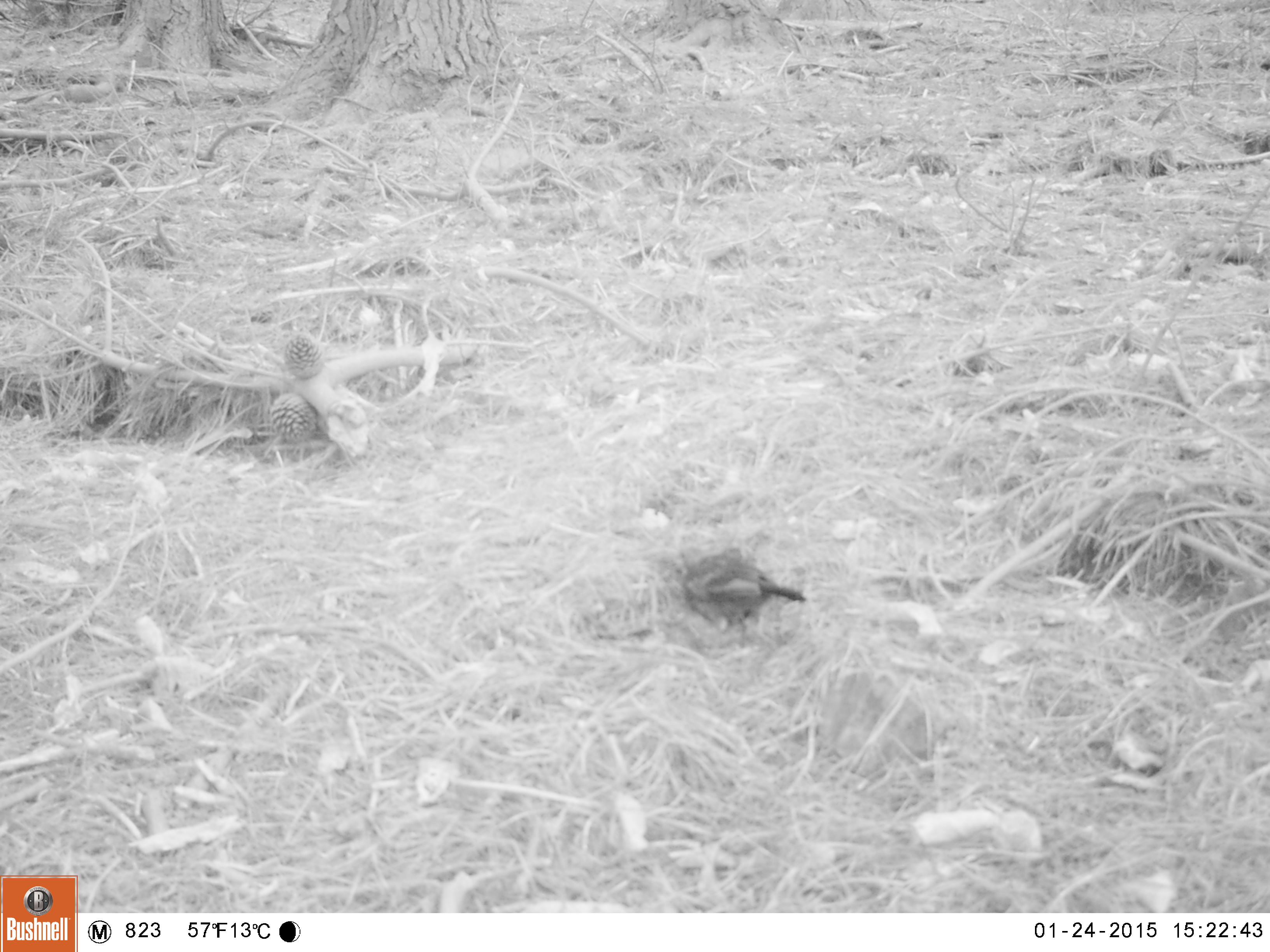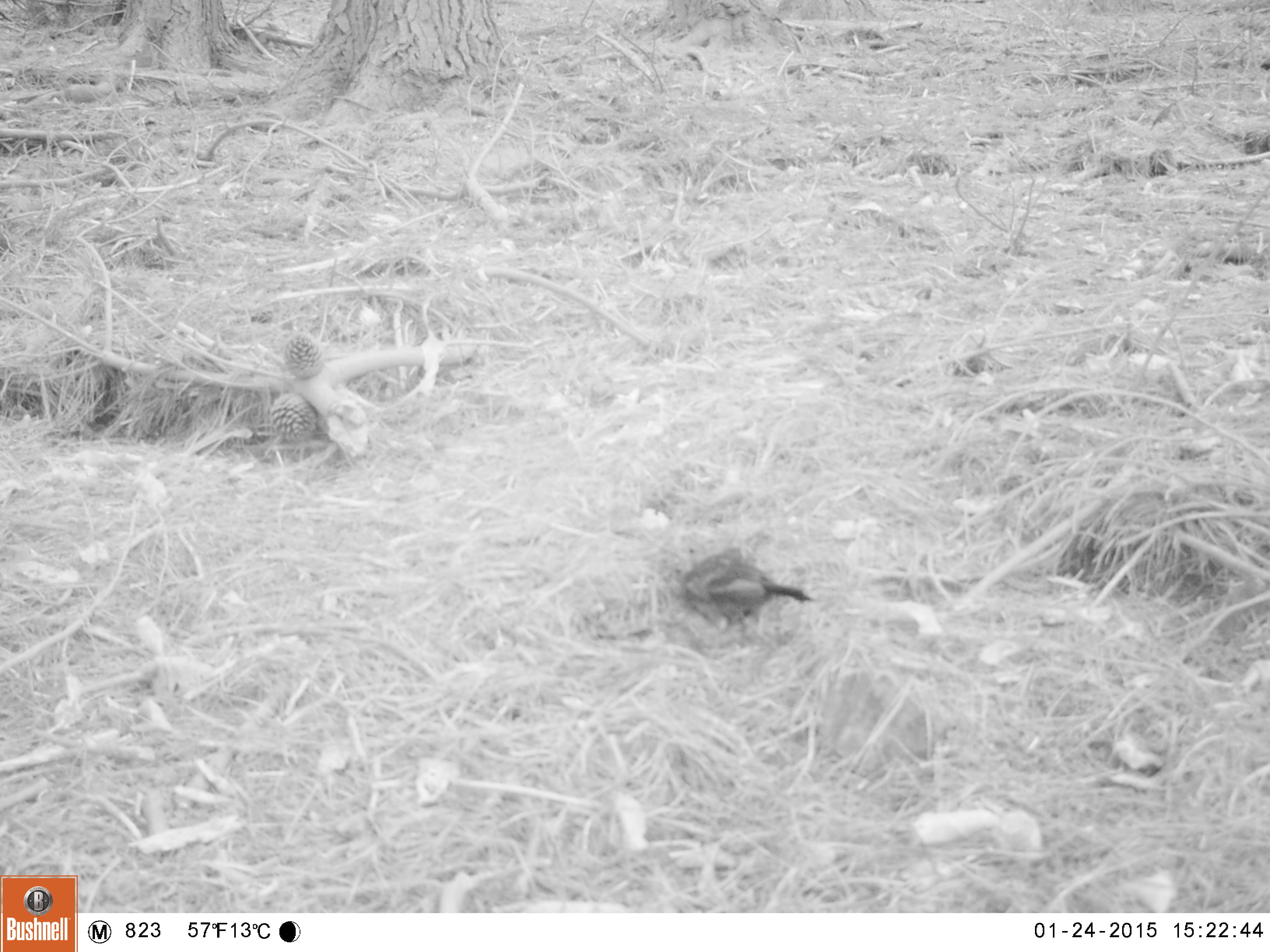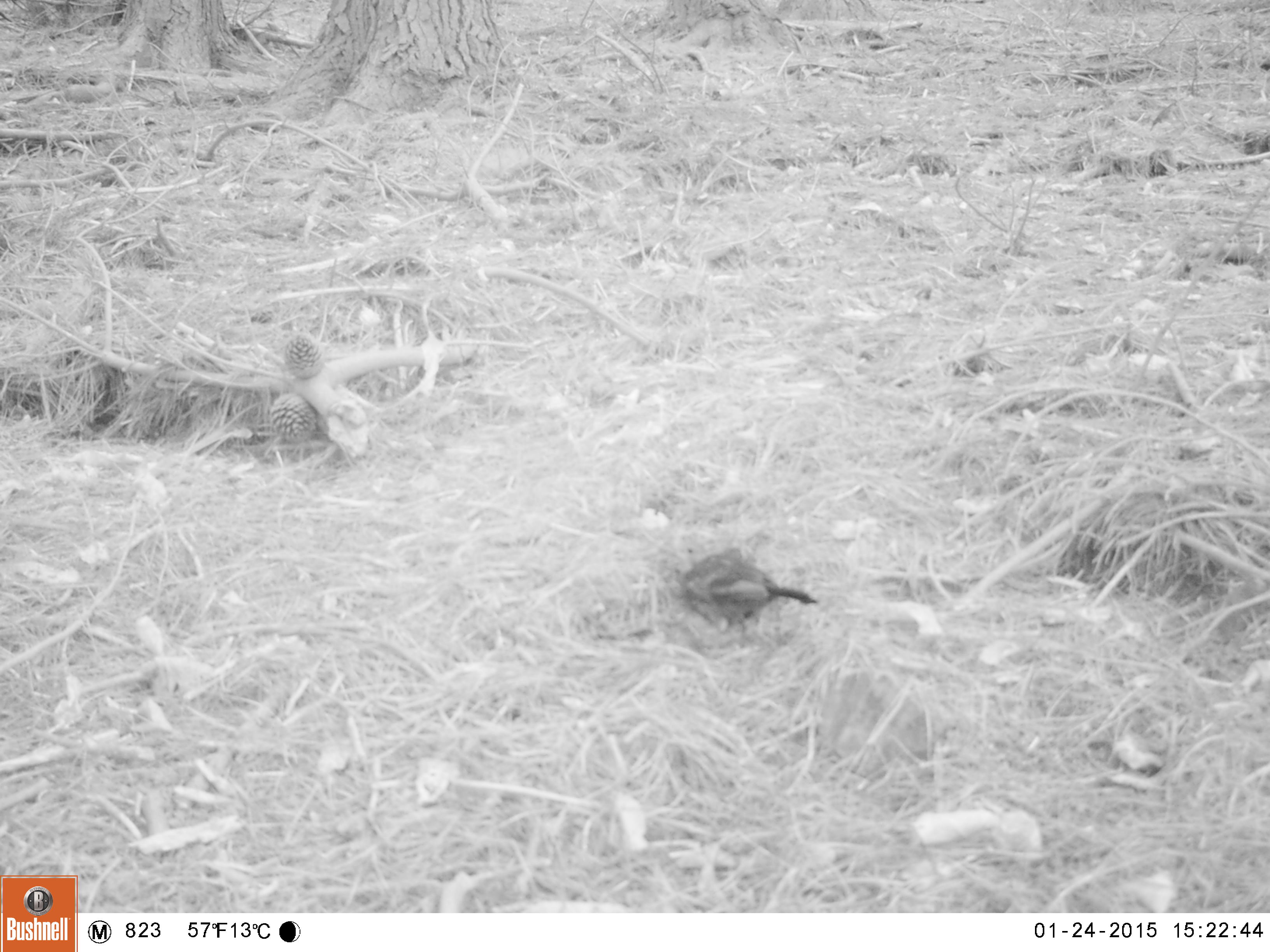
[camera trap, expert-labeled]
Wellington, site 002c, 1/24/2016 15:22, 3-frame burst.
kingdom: Animalia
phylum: Chordata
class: Aves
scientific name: Aves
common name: bird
Bird (Aves).